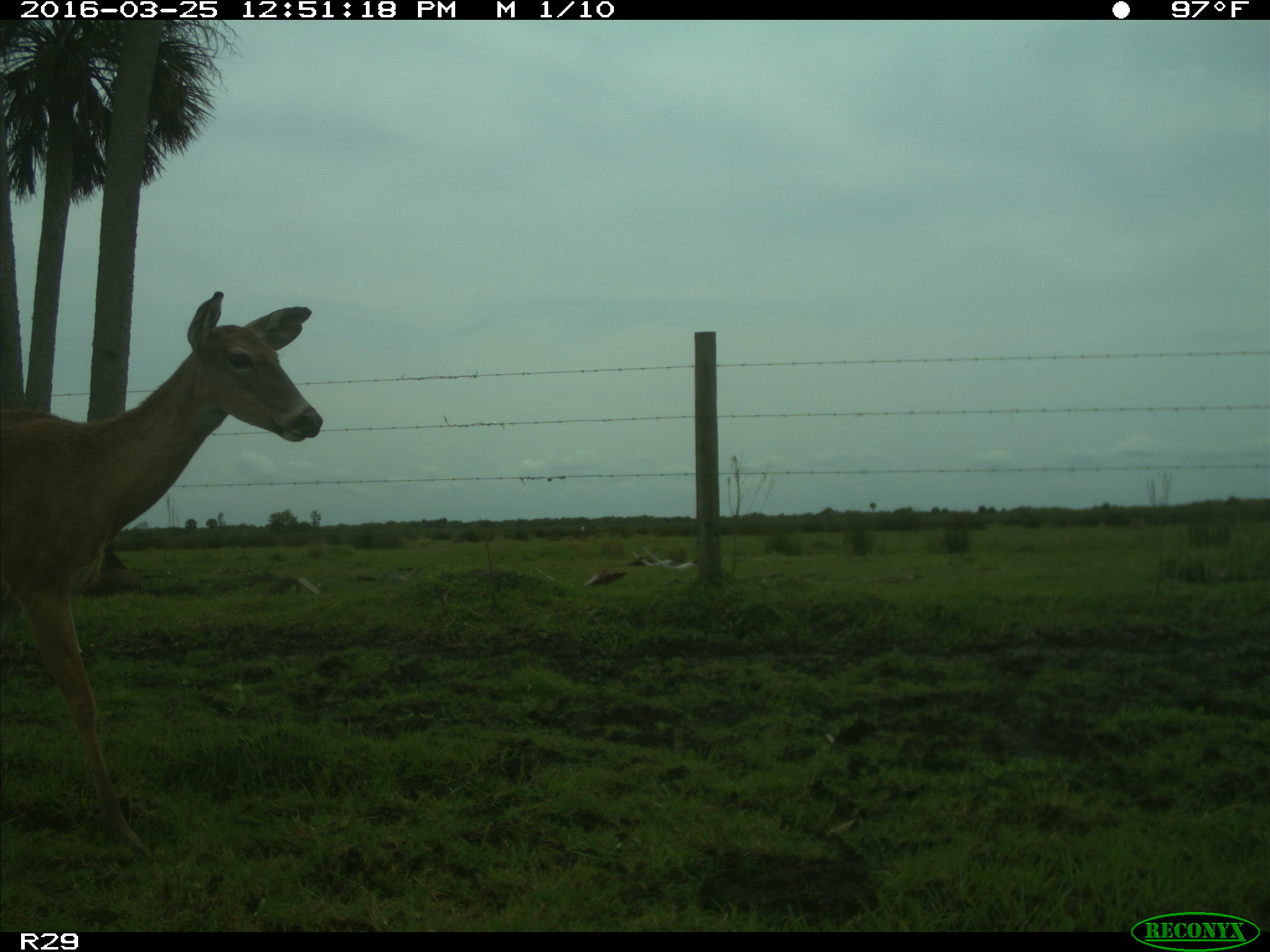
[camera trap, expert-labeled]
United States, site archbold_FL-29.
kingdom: Animalia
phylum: Chordata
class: Mammalia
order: Artiodactyla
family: Cervidae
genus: Odocoileus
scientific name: Odocoileus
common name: deer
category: unidentified deer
Unidentified deer (deer) (Odocoileus).